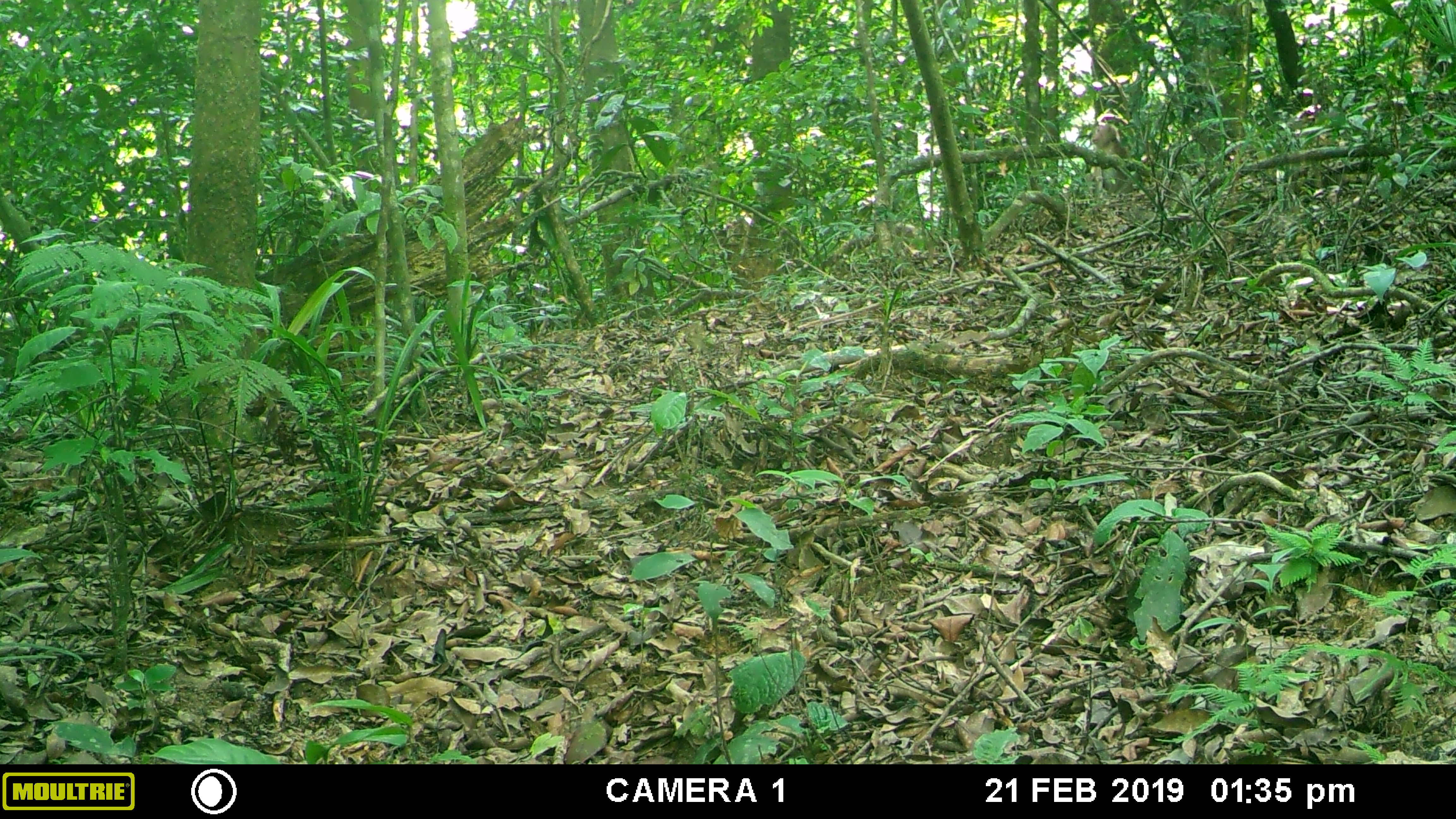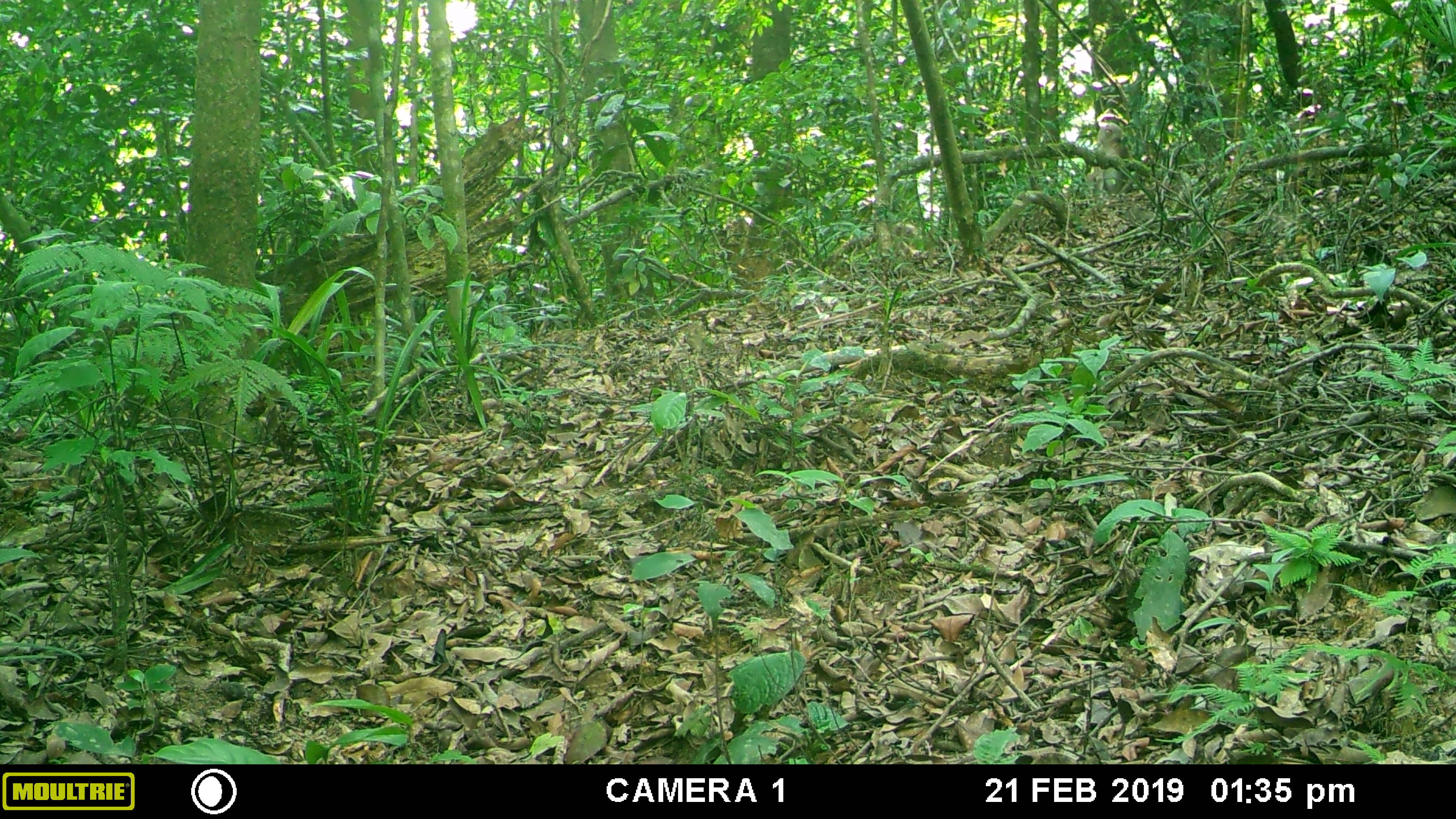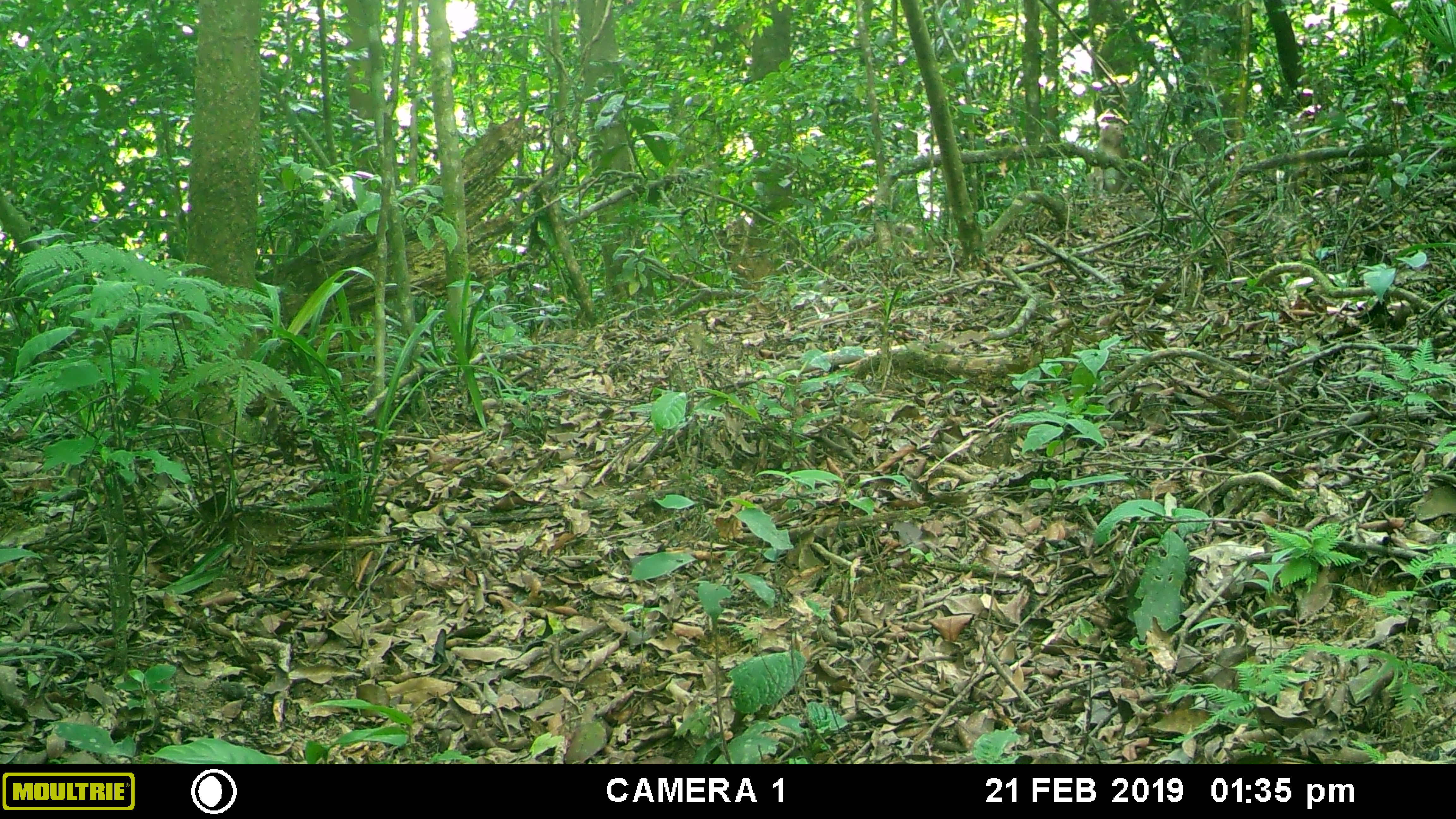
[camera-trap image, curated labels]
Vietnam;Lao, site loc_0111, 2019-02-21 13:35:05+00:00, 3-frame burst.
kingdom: Animalia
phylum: Chordata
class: Mammalia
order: Primates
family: Cercopithecidae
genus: Macaca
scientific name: Macaca nemestrina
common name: pig-tailed macaque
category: pig tailed macaque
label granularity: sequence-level